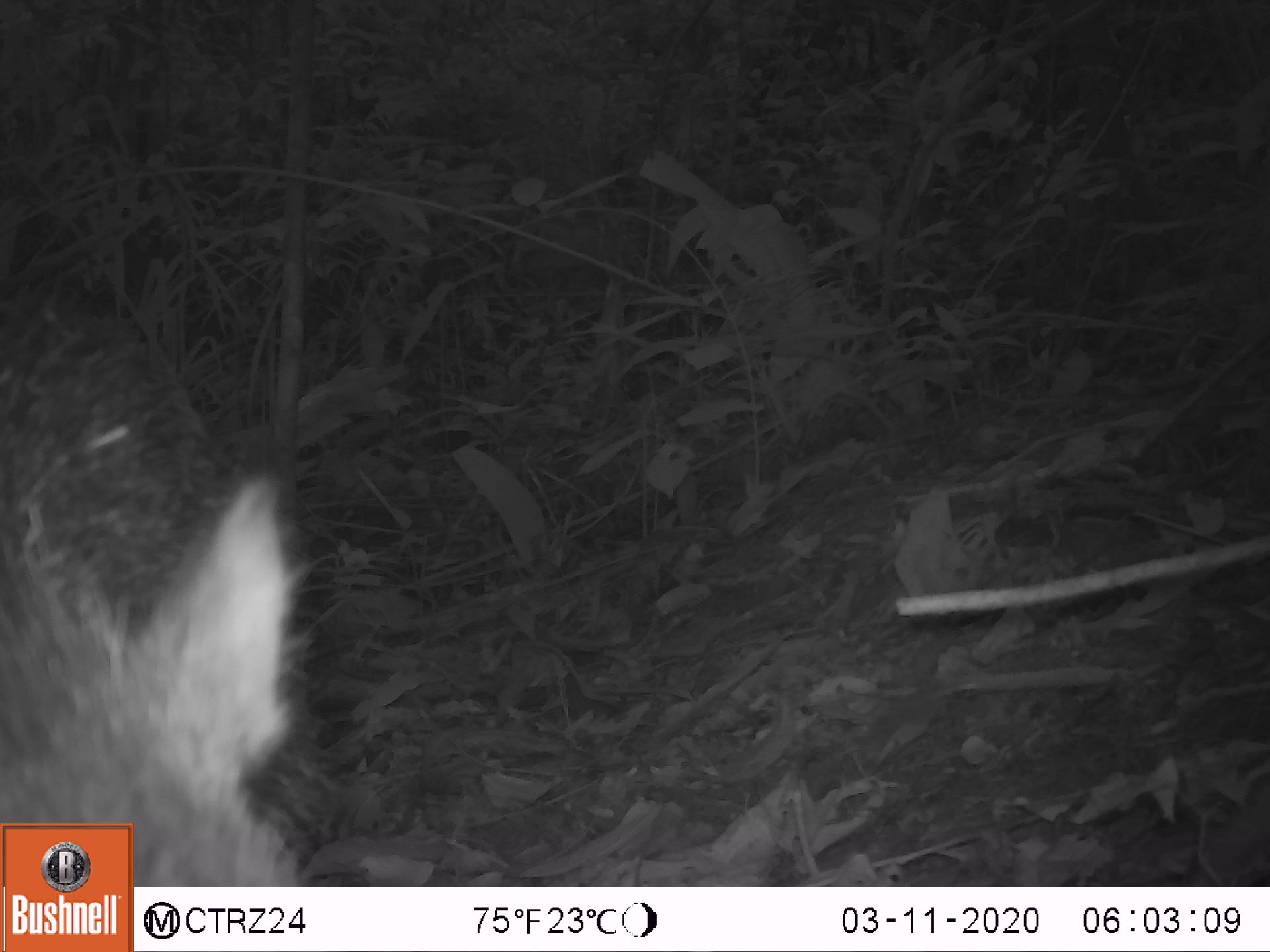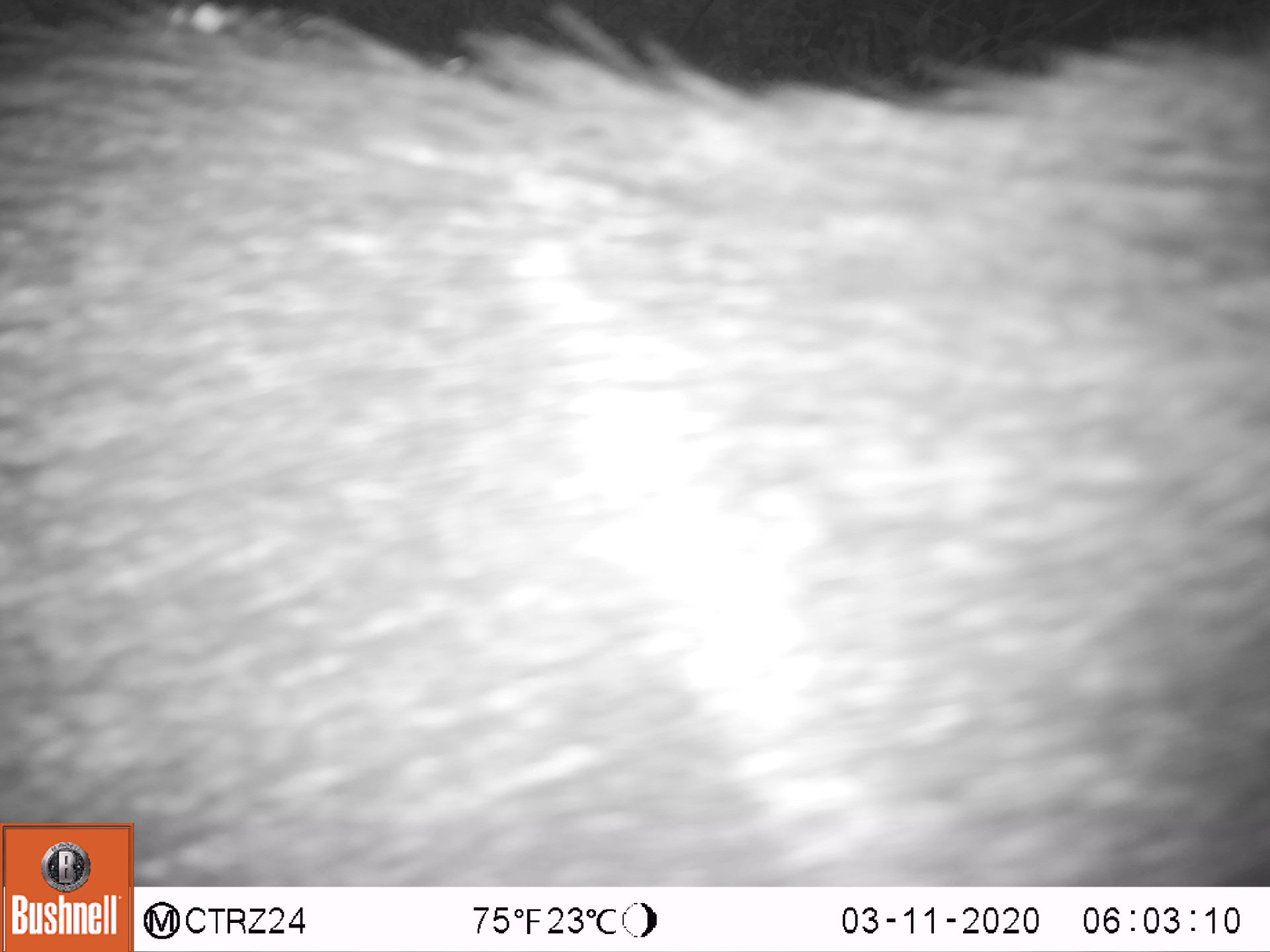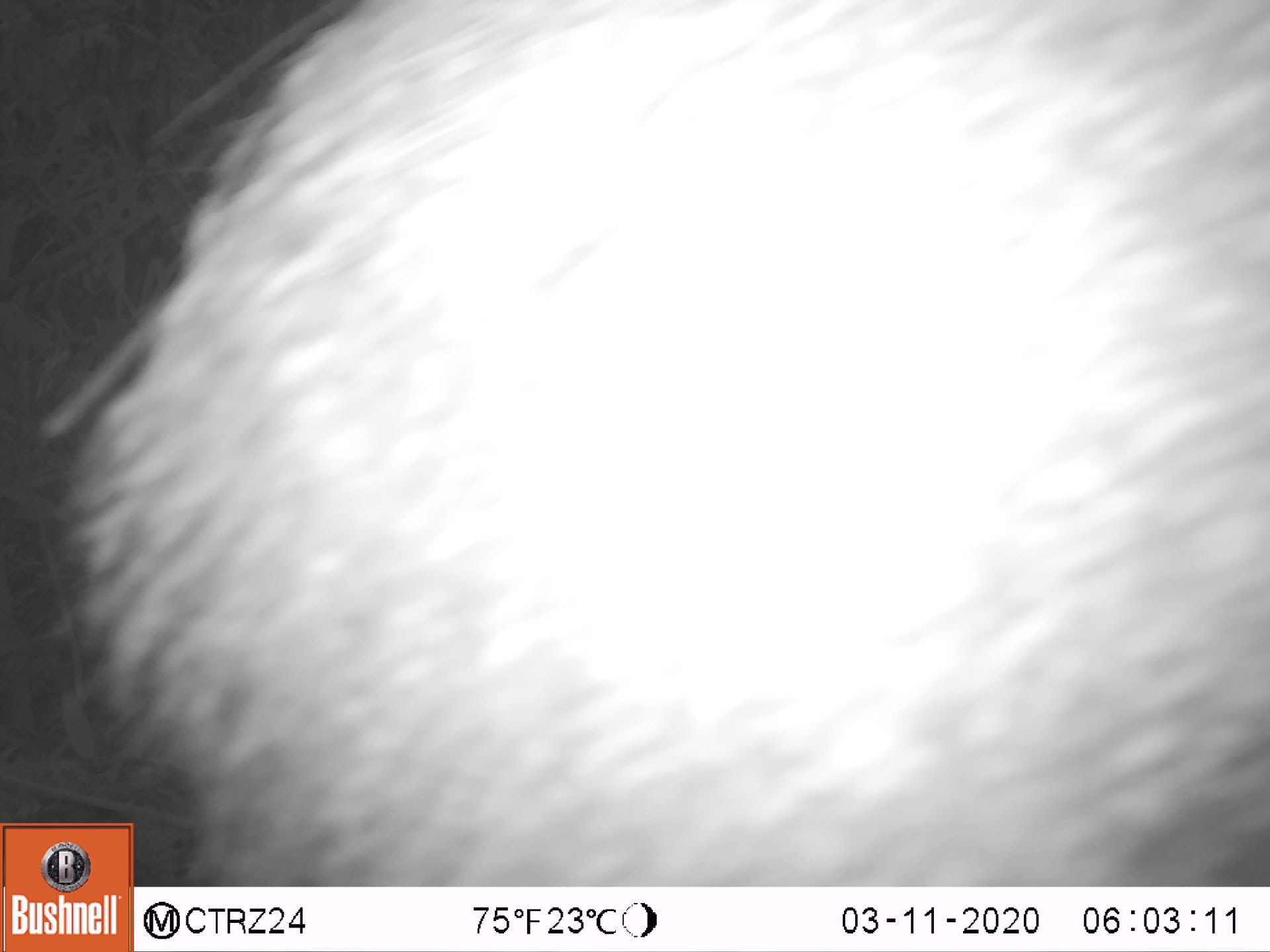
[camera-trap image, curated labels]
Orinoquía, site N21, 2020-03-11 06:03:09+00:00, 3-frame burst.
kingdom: Animalia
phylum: Chordata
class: Mammalia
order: Artiodactyla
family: Tayassuidae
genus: Pecari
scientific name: Pecari tajacu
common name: collared peccary